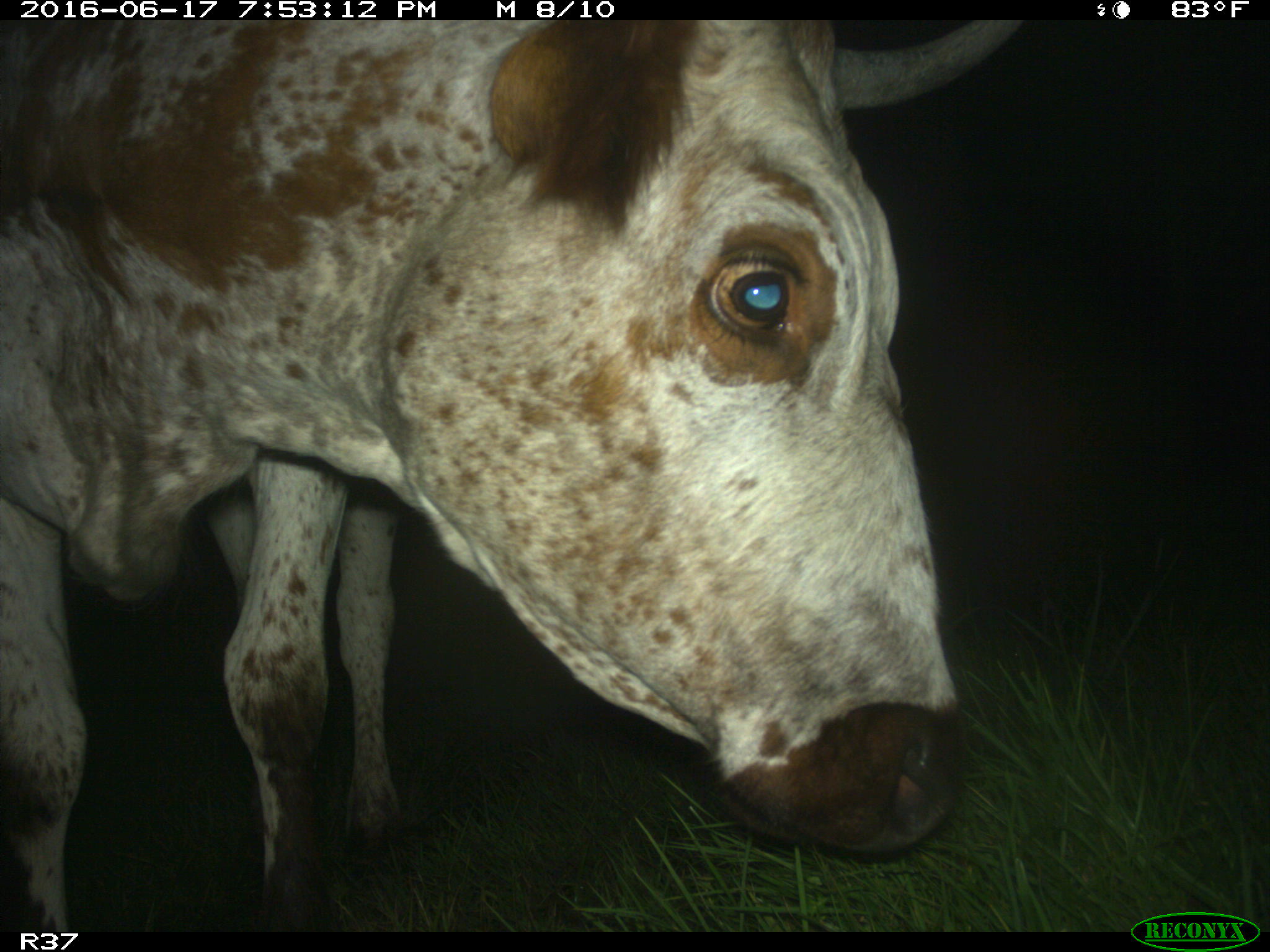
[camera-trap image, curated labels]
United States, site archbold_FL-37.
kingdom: Animalia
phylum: Chordata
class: Mammalia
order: Artiodactyla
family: Bovidae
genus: Bos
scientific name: Bos taurus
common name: domestic cow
Bos taurus (domestic cow).